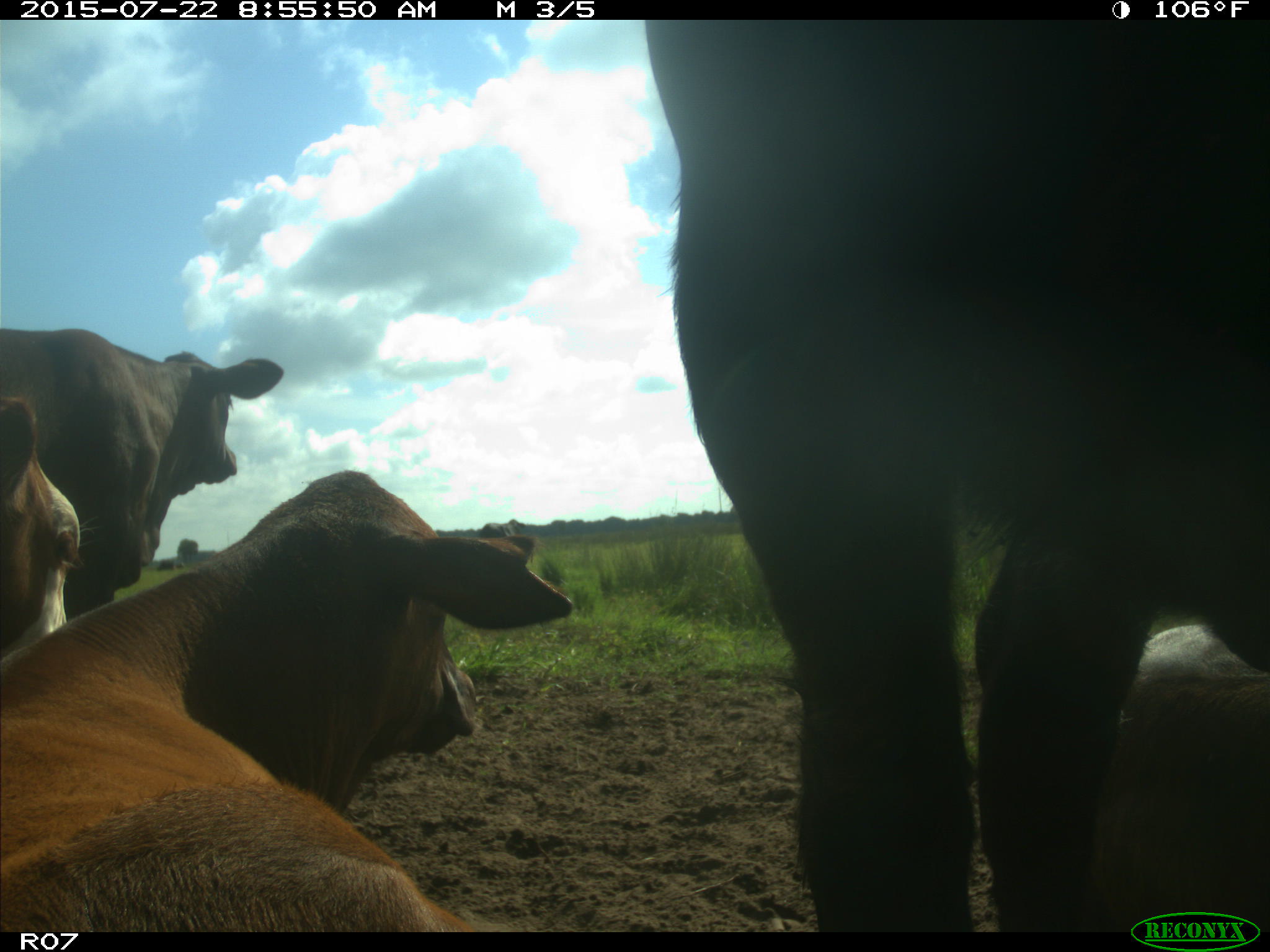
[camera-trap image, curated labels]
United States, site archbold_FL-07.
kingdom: Animalia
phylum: Chordata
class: Mammalia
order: Artiodactyla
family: Bovidae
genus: Bos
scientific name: Bos taurus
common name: domestic cow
Bos taurus (domestic cow).